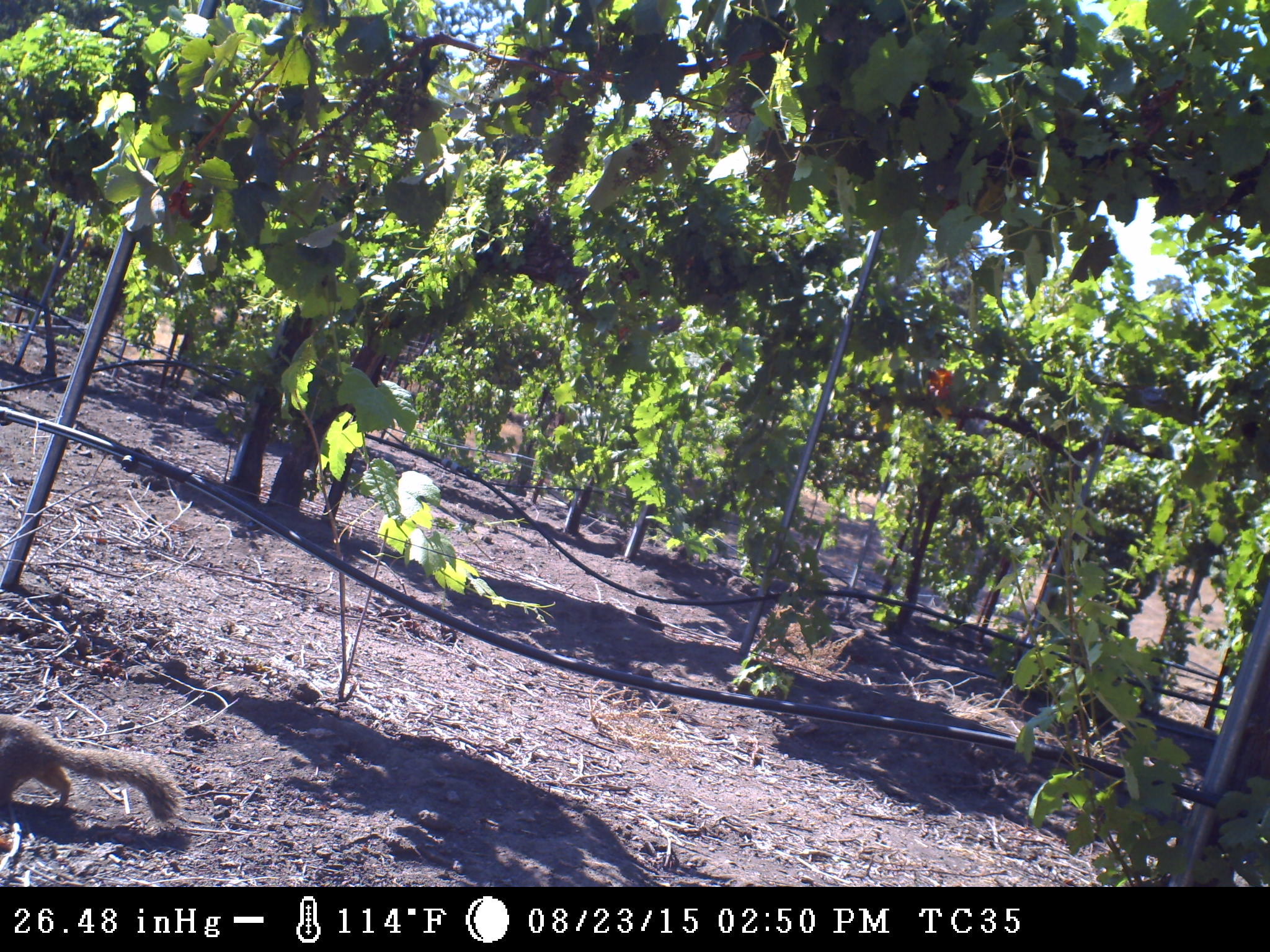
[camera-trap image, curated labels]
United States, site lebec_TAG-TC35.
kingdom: Animalia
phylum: Chordata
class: Mammalia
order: Rodentia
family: Sciuridae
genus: Otospermophilus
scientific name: Otospermophilus beecheyi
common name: california ground squirrel